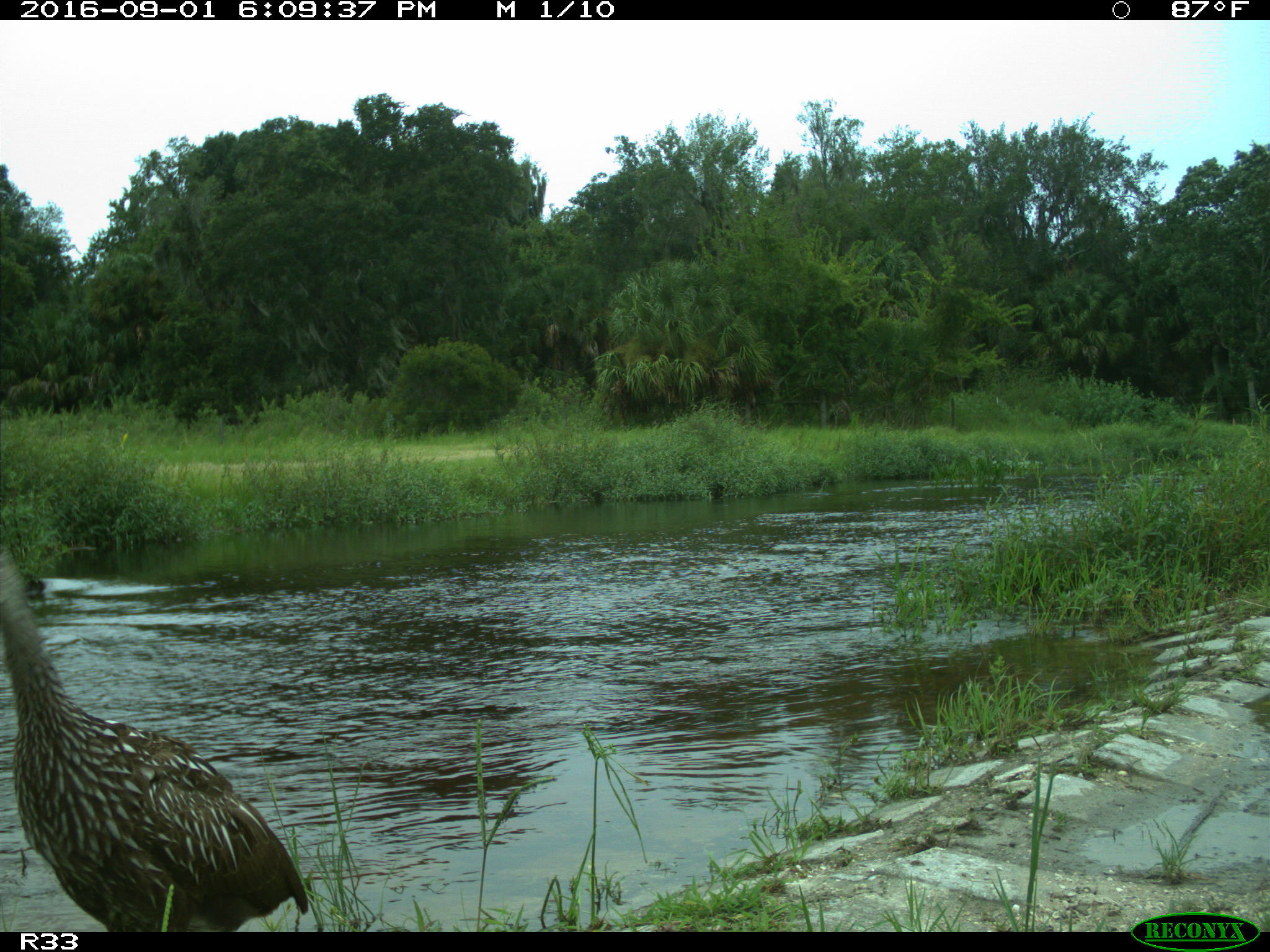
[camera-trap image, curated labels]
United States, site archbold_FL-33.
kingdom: Animalia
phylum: Chordata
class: Aves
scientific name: Aves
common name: birds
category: unidentified bird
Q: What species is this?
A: Unidentified bird (birds) (Aves).